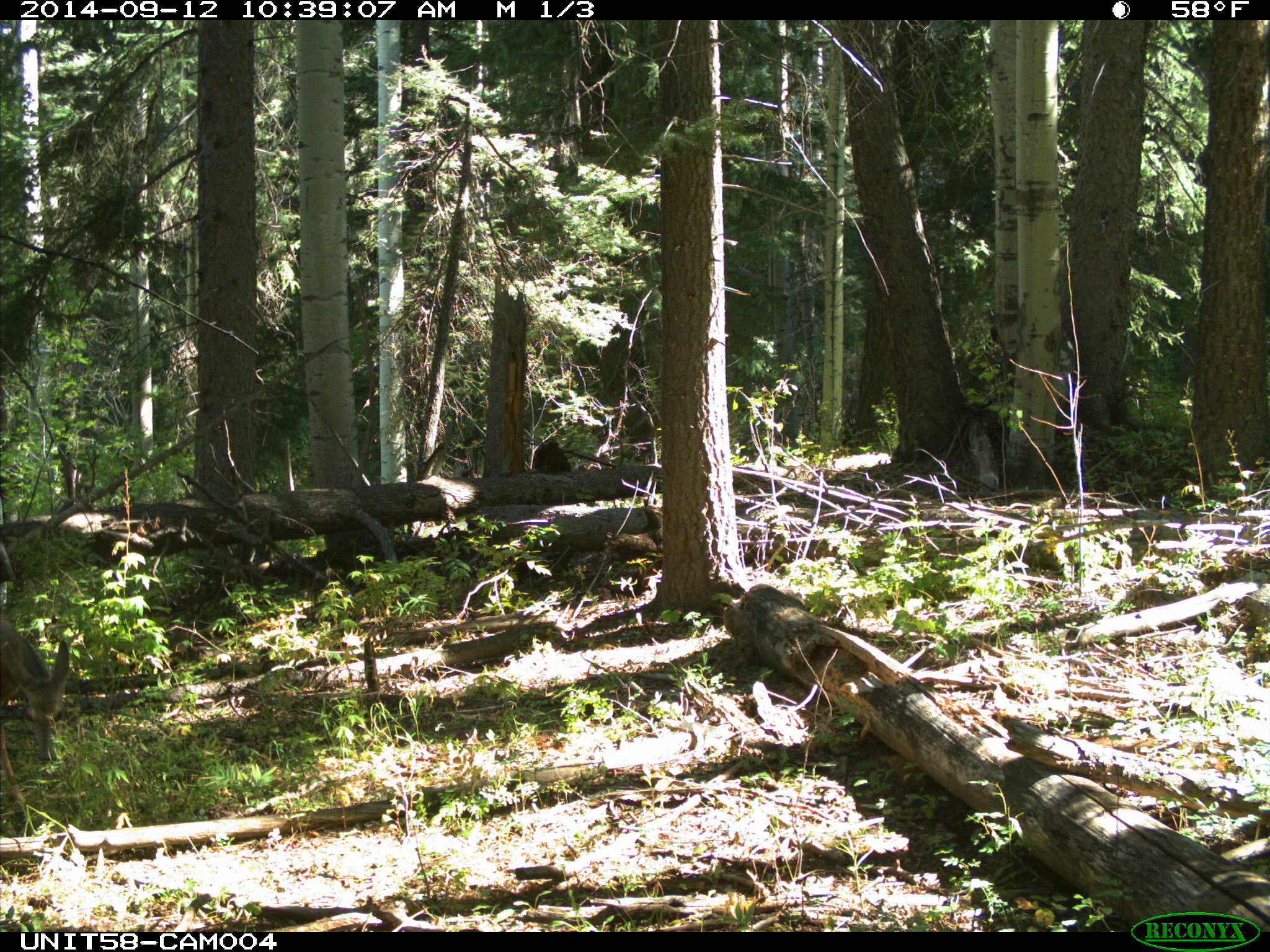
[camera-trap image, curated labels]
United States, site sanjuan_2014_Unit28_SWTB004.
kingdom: Animalia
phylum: Chordata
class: Mammalia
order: Artiodactyla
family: Cervidae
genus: Odocoileus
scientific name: Odocoileus hemionus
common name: mule deer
Odocoileus hemionus (mule deer).